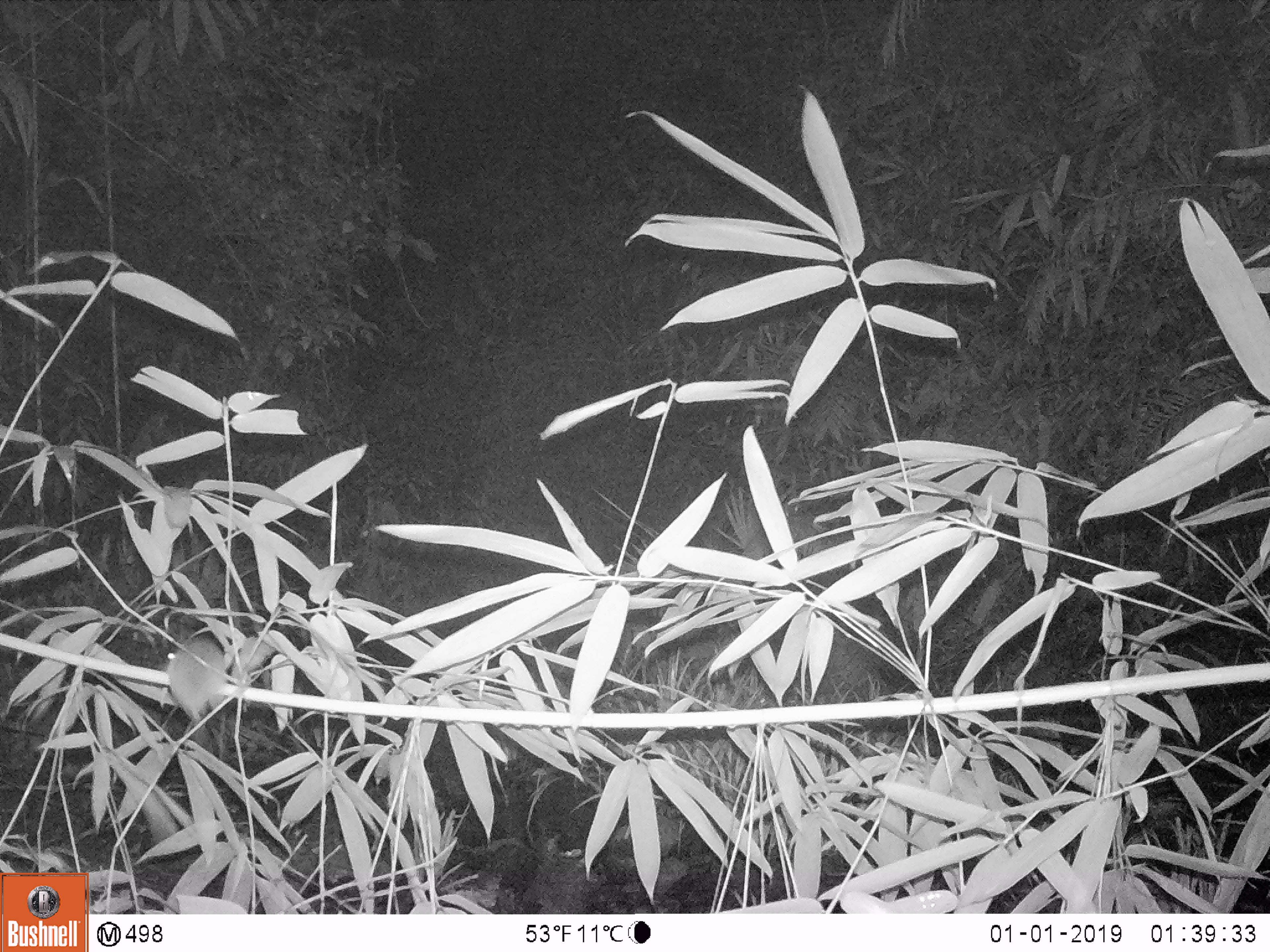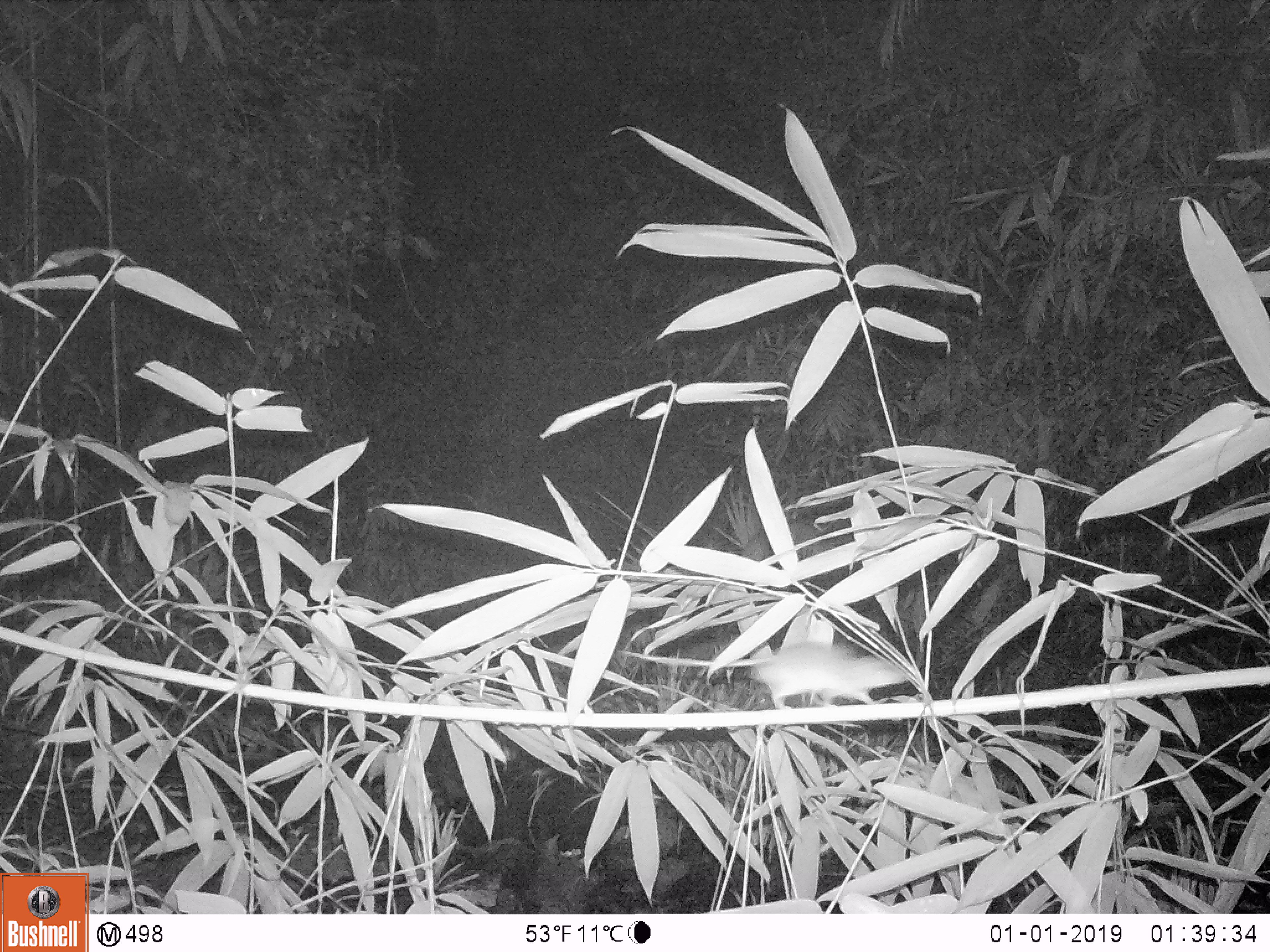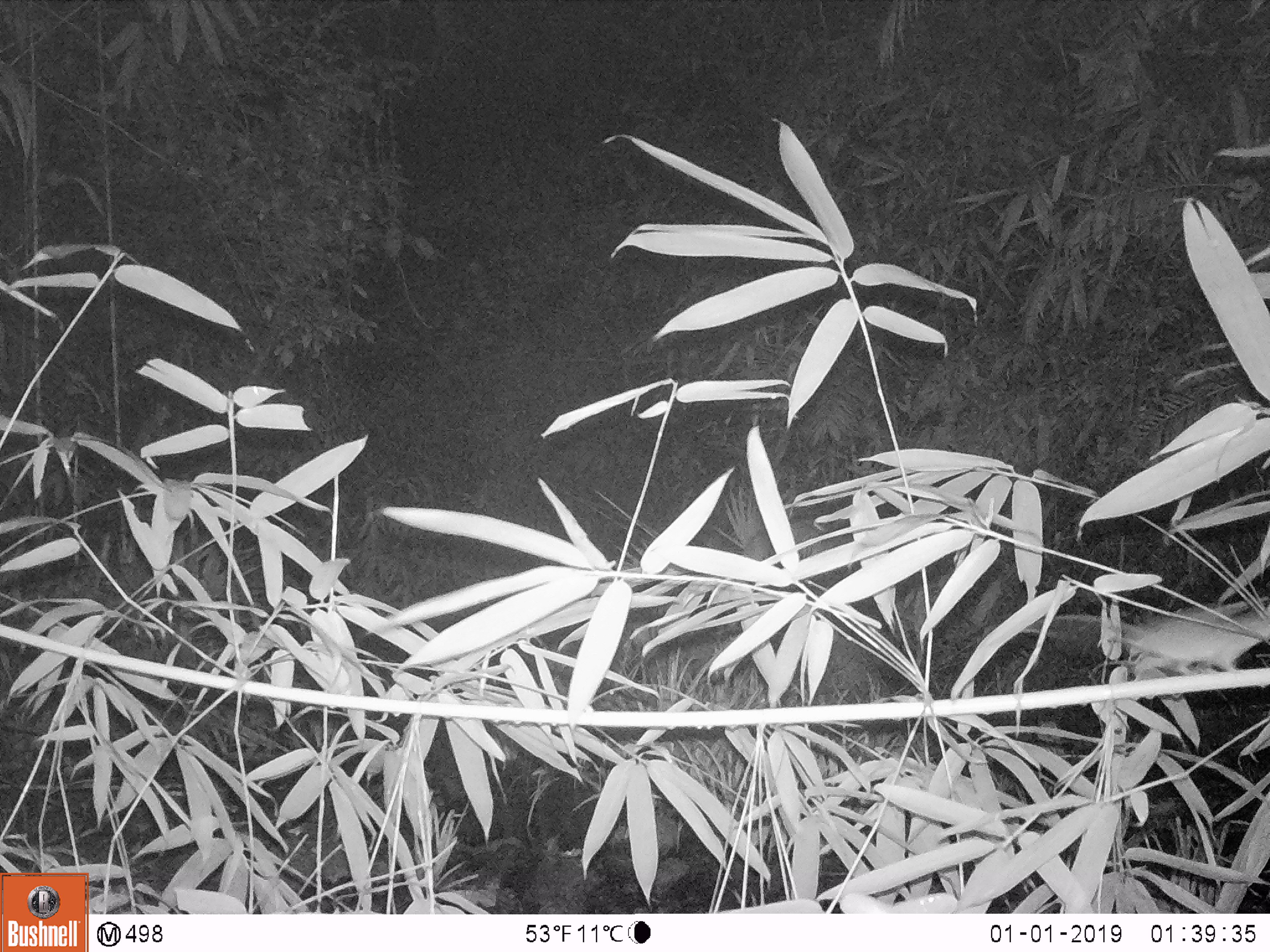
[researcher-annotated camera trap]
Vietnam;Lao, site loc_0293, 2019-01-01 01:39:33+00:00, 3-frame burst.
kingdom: Animalia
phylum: Chordata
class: Mammalia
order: Rodentia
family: Muridae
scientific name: Muridae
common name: old-world mice and rats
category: unidentified murid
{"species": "unidentified murid (old-world mice and rats) (Muridae)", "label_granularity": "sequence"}